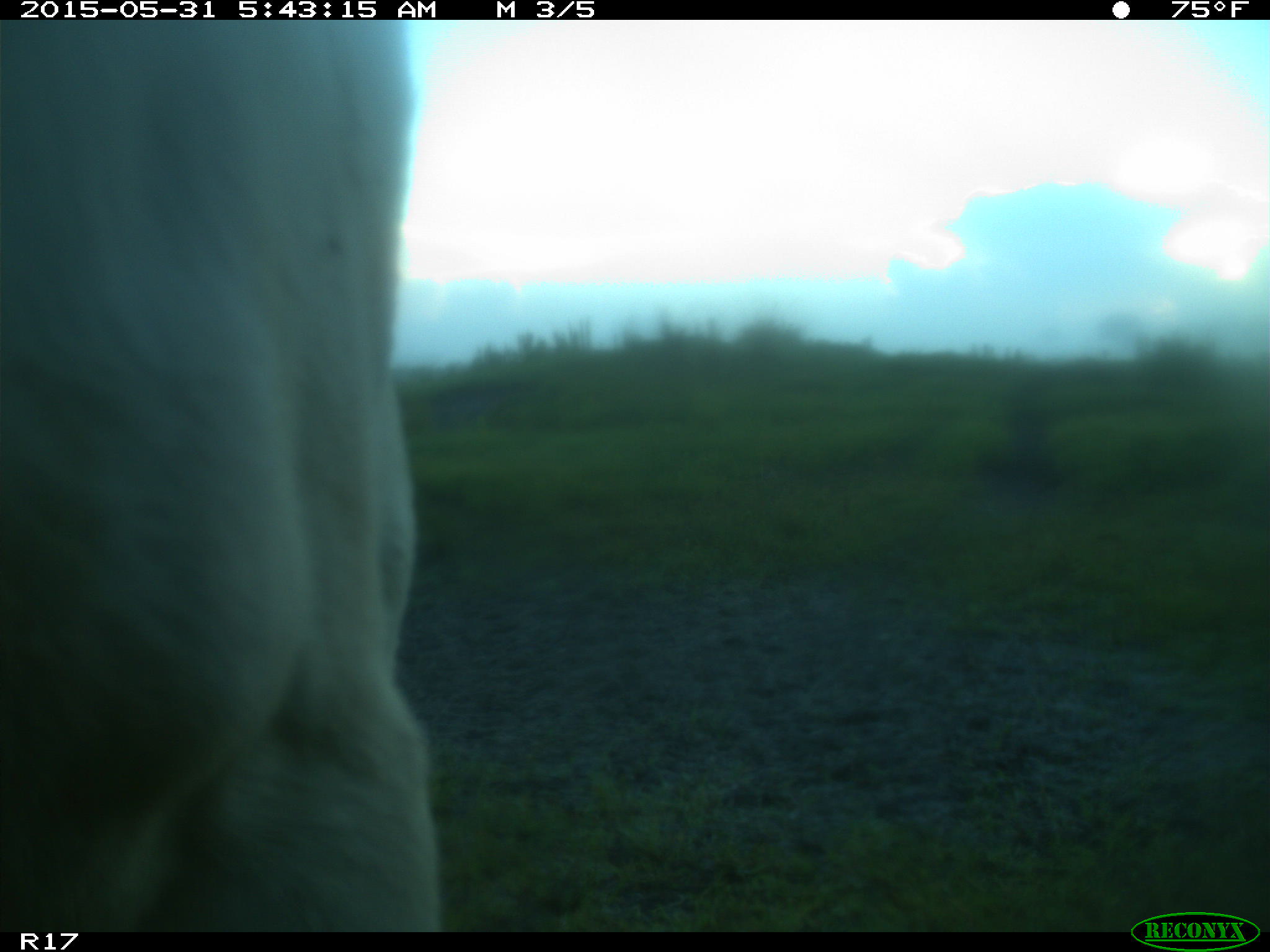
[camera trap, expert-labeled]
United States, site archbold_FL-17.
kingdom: Animalia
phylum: Chordata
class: Mammalia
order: Artiodactyla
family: Bovidae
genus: Bos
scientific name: Bos taurus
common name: domestic cow